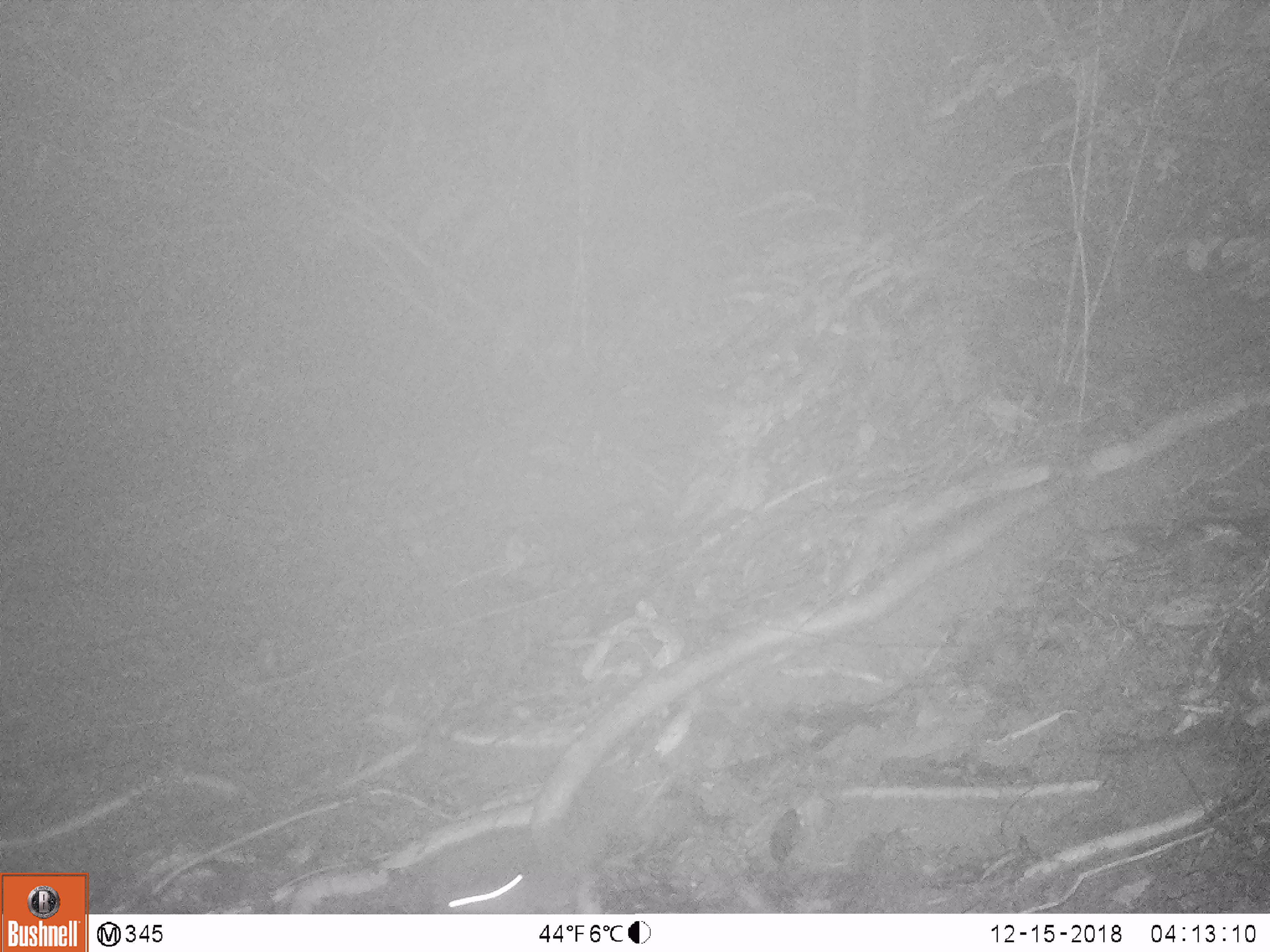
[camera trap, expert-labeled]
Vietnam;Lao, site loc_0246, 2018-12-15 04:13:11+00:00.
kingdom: Animalia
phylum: Chordata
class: Mammalia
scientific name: Mammalia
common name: mammal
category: unidentified small mammal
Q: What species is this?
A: Unidentified small mammal (mammal) (Mammalia).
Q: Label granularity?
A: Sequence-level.